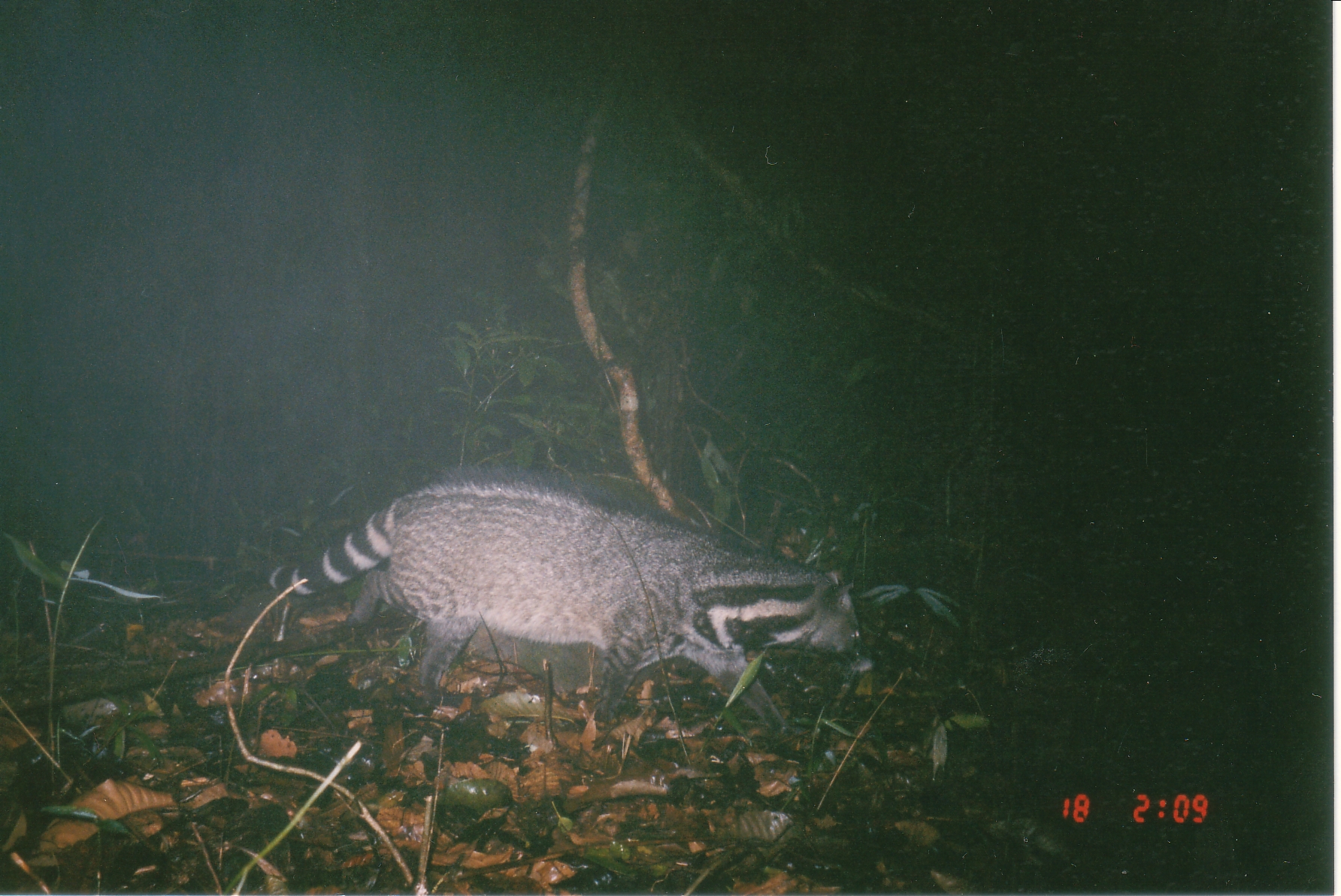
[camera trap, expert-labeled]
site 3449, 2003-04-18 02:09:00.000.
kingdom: Animalia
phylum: Chordata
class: Mammalia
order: Carnivora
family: Viverridae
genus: Viverra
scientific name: Viverra zibetha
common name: large indian civet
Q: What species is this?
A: Viverra zibetha (large indian civet).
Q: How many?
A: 1.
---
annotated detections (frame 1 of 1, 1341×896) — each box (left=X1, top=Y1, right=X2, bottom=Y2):
viverra zibetha: (left=240, top=476, right=864, bottom=728)